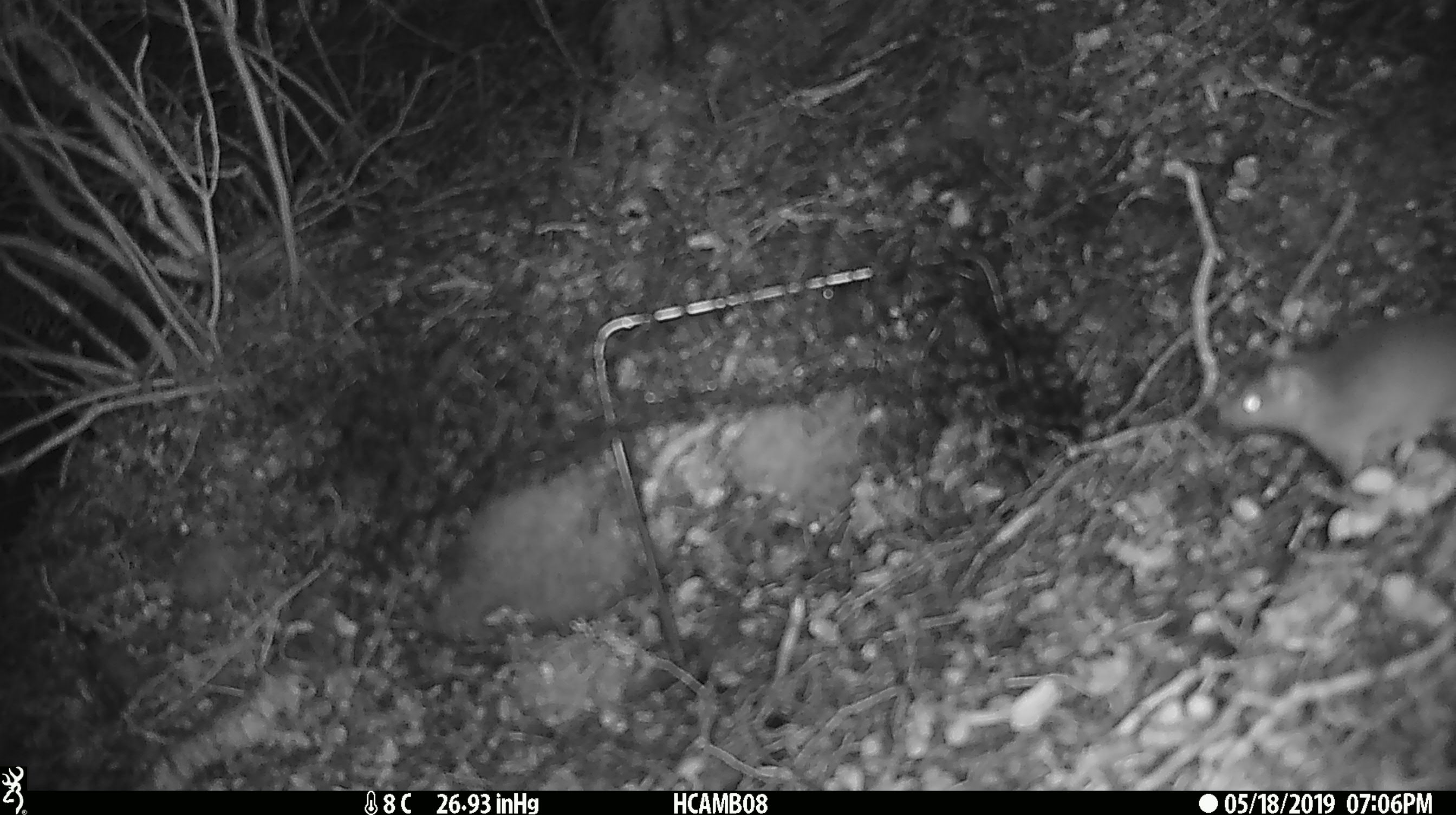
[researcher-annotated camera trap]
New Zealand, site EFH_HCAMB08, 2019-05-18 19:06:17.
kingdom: Animalia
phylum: Chordata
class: Mammalia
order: Rodentia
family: Muridae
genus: Rattus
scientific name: Rattus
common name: rat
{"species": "rat (Rattus)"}